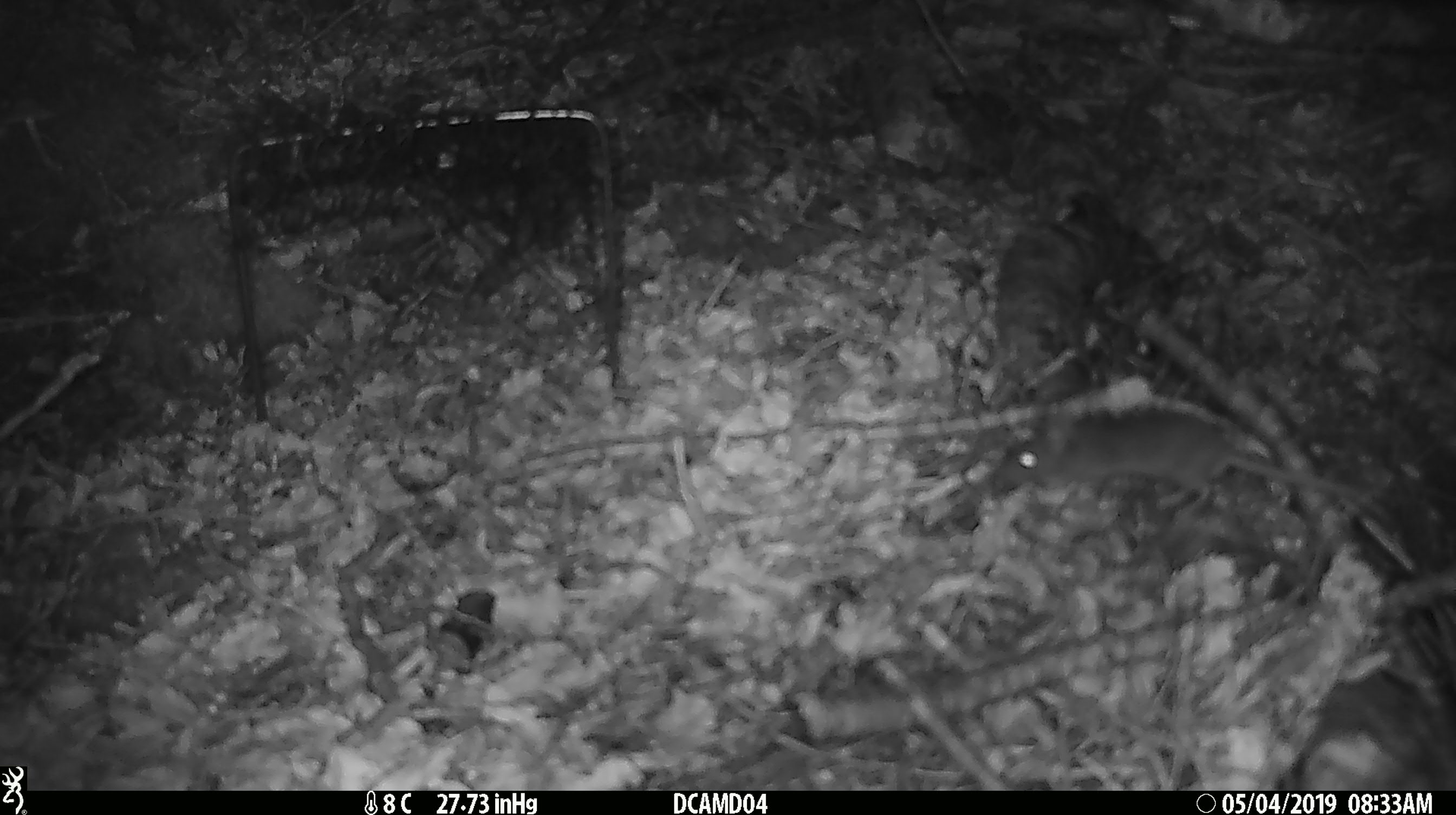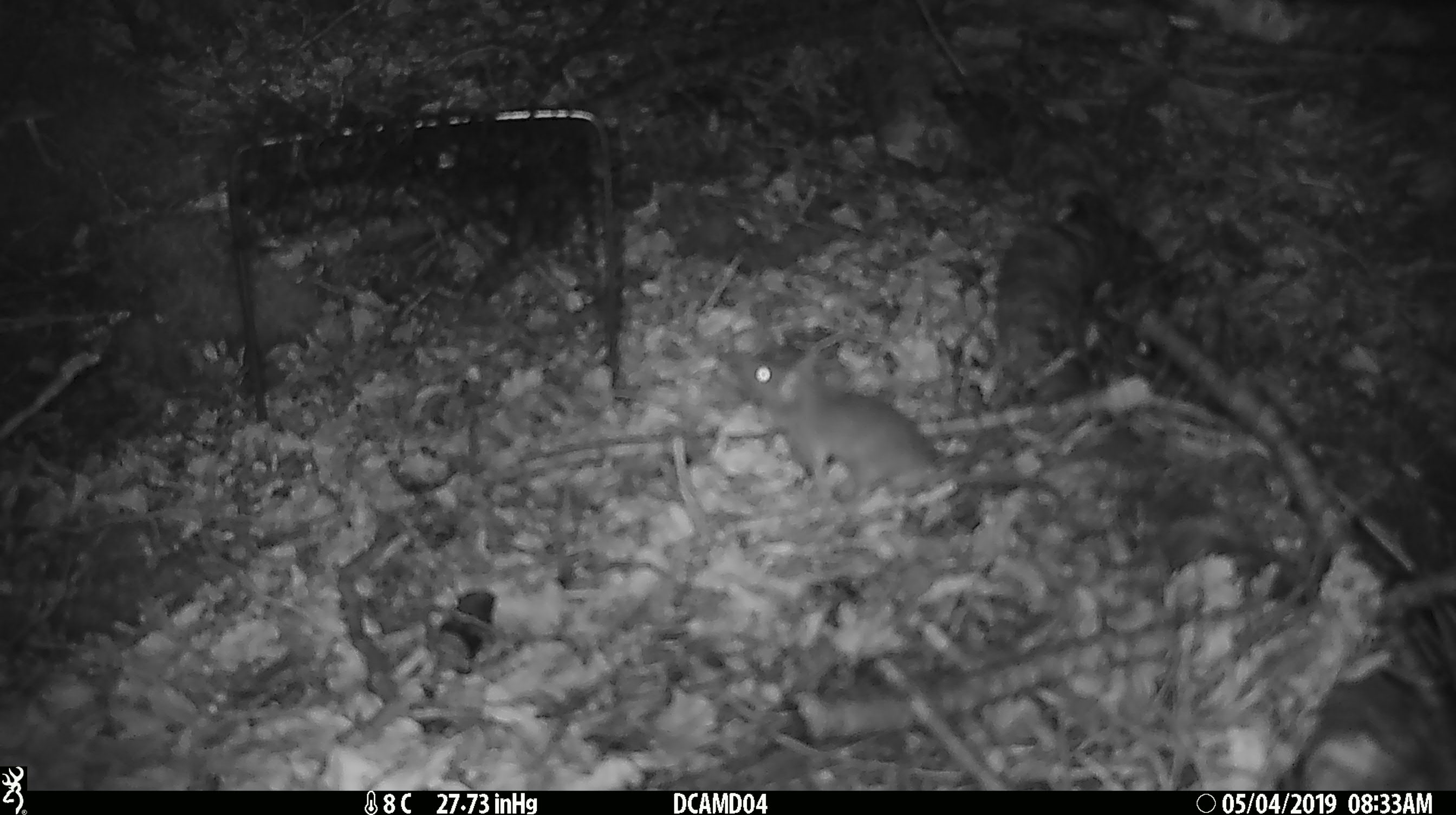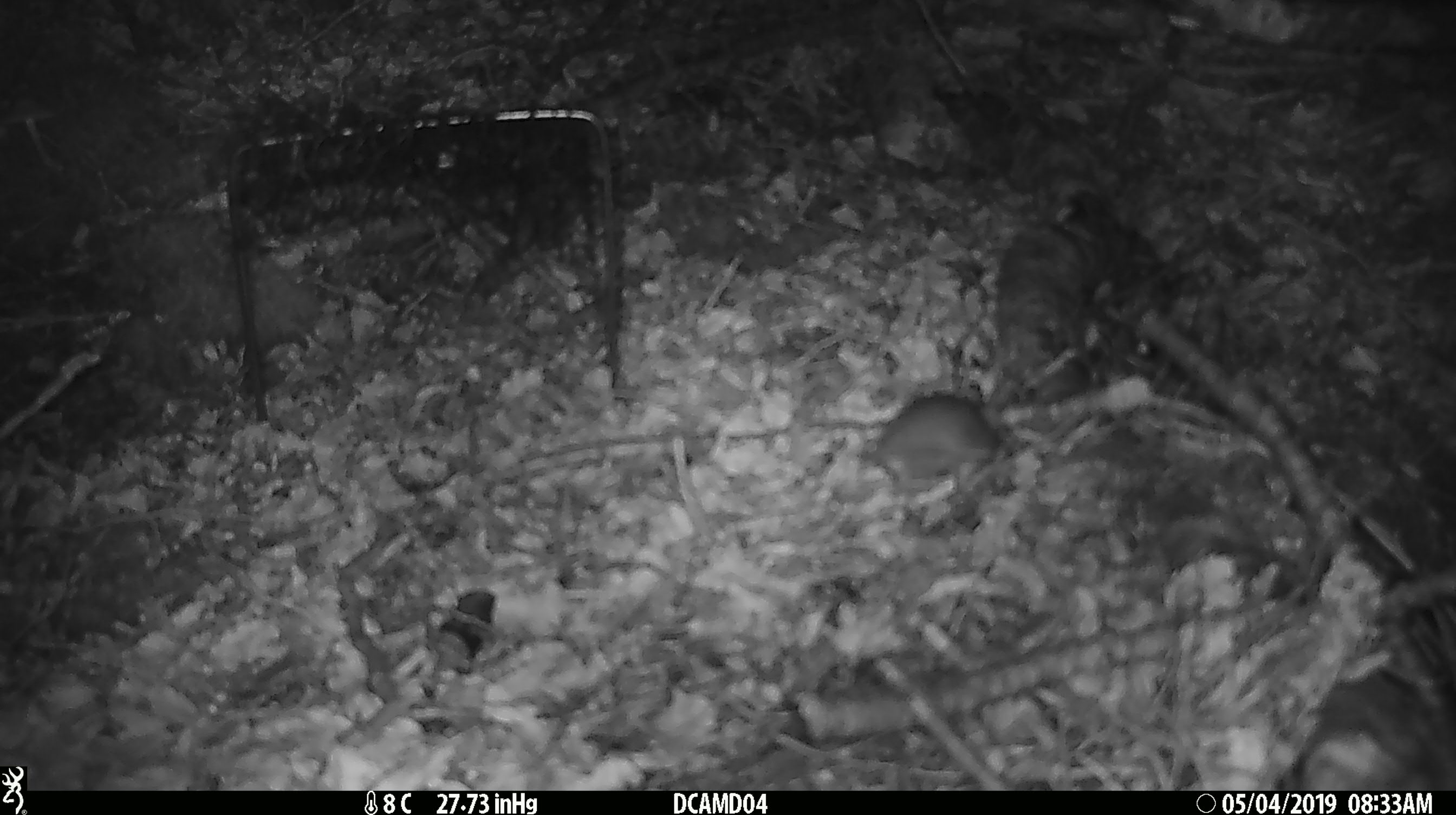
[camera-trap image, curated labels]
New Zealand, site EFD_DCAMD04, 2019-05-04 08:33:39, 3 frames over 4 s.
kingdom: Animalia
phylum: Chordata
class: Mammalia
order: Rodentia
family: Muridae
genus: Mus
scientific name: Mus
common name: mouse